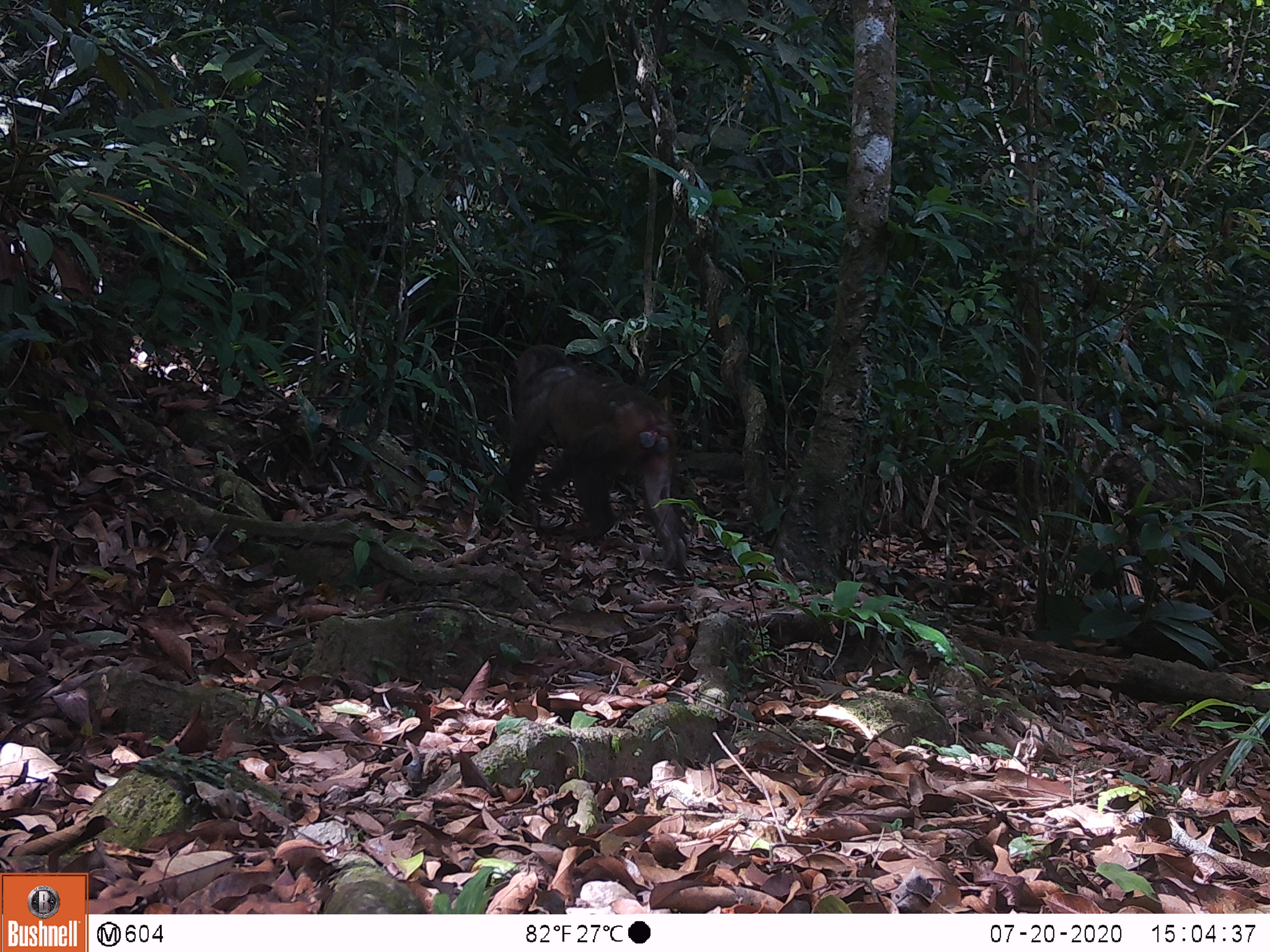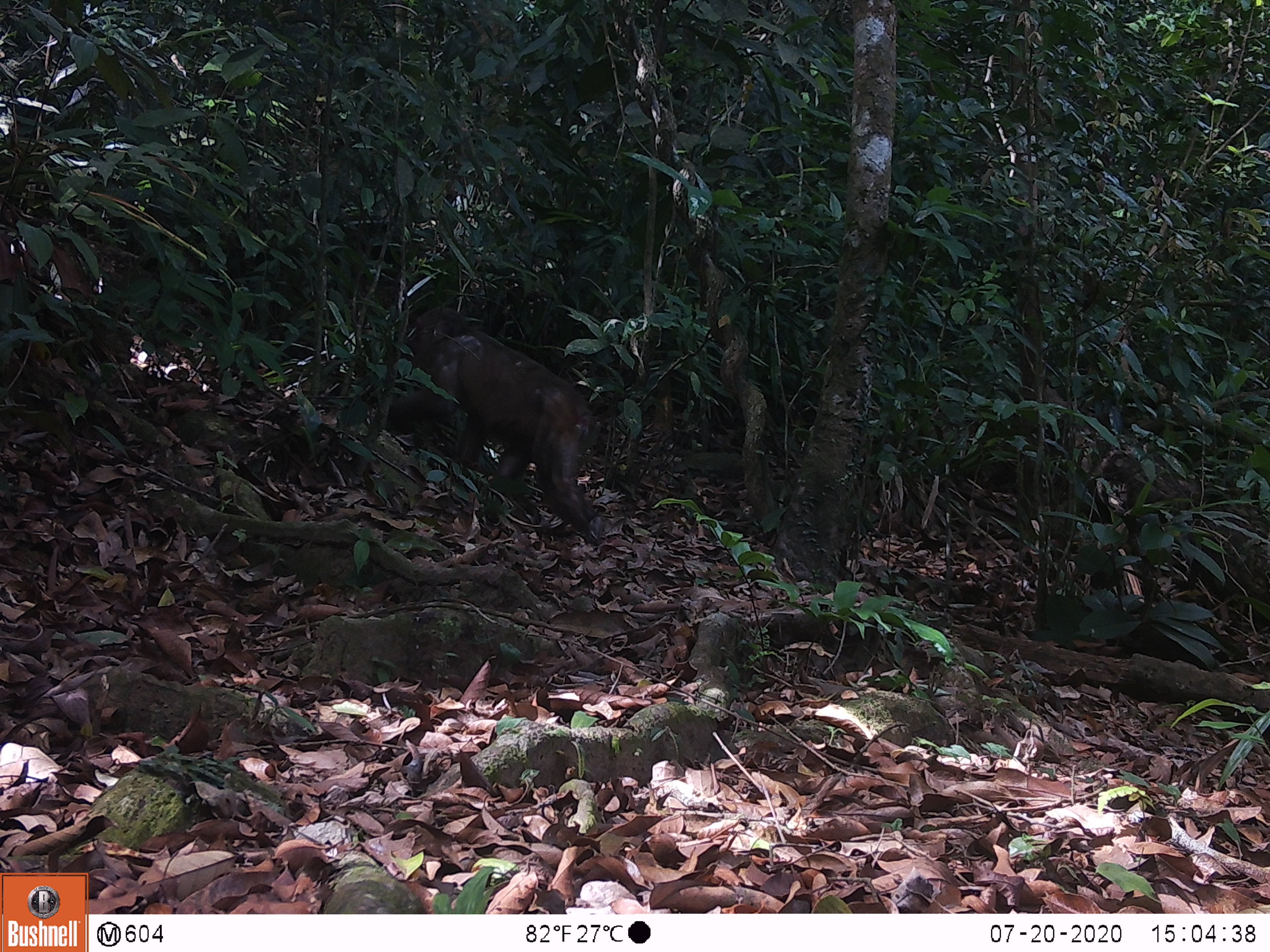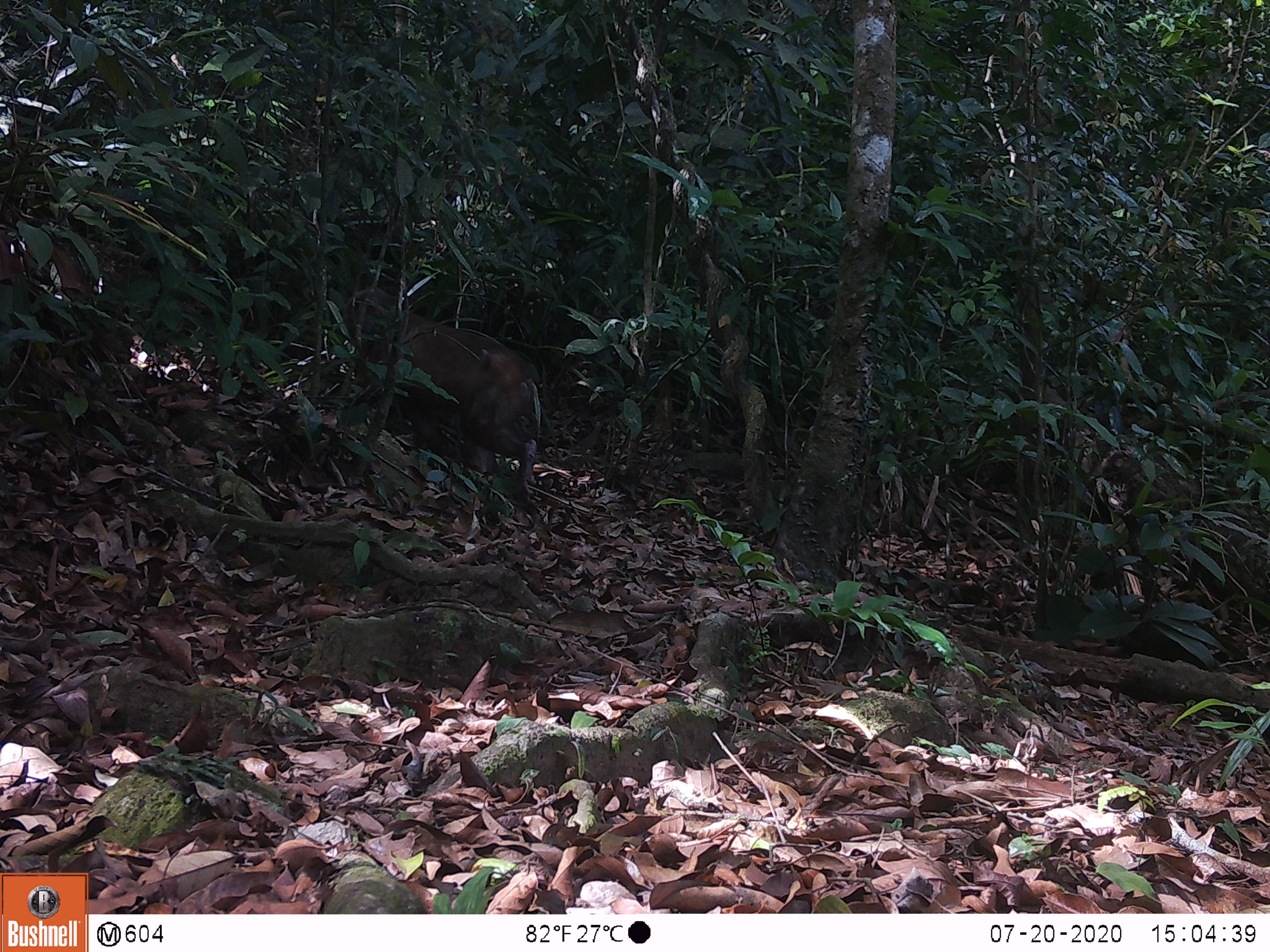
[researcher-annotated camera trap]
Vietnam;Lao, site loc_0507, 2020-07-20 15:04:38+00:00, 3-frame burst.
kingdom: Animalia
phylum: Chordata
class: Mammalia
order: Primates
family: Cercopithecidae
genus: Macaca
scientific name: Macaca arctoides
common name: stump-tailed macaque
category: stump tailed macaque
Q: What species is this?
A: Stump tailed macaque (stump-tailed macaque) (Macaca arctoides).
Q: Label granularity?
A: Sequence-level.